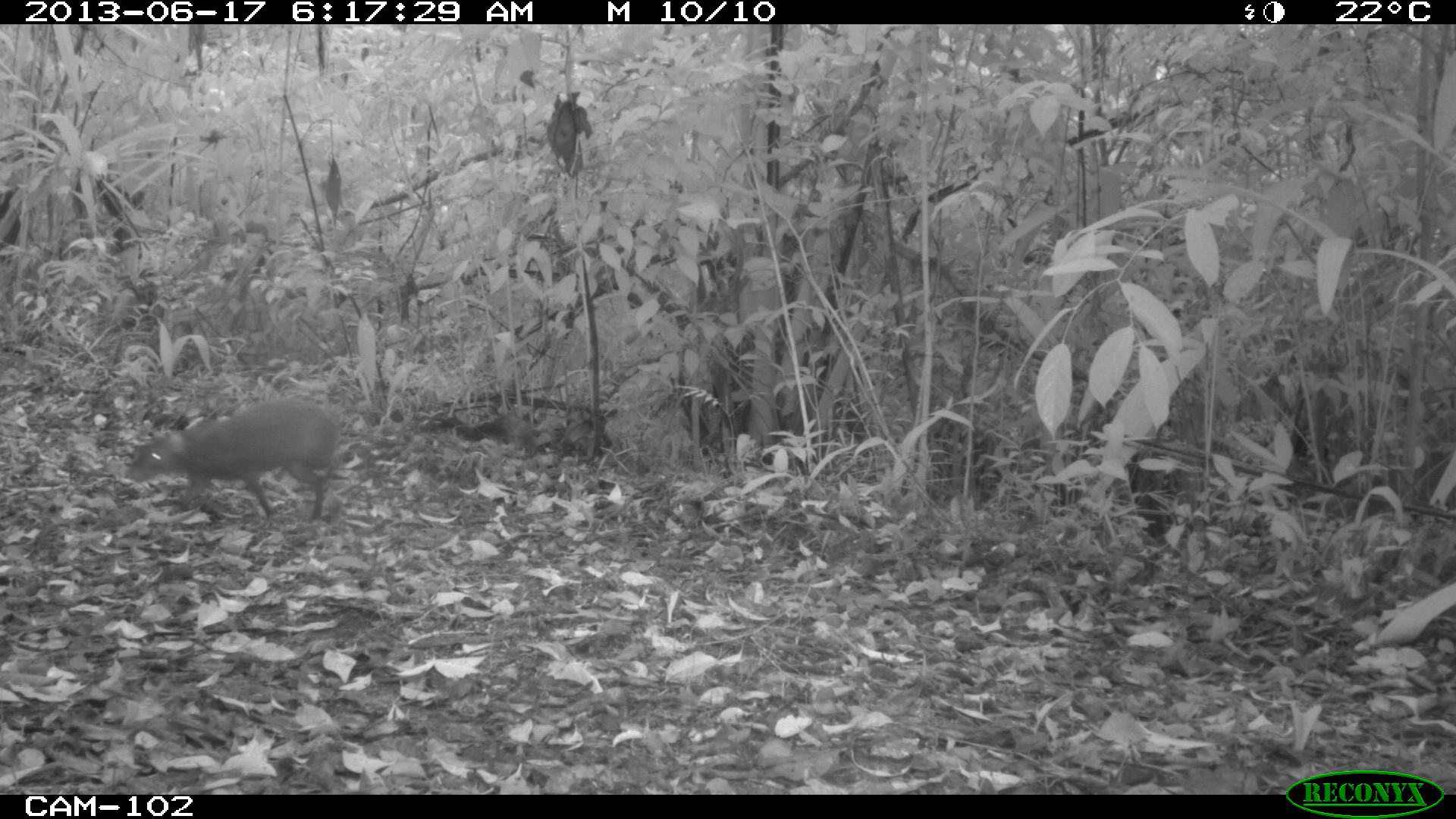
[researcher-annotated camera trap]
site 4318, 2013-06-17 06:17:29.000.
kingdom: Animalia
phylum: Chordata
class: Mammalia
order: Rodentia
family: Dasyproctidae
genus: Dasyprocta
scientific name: Dasyprocta punctata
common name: central american agouti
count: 1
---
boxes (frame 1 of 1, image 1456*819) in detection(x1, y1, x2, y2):
dasyprocta punctata: detection(124, 404, 338, 529)